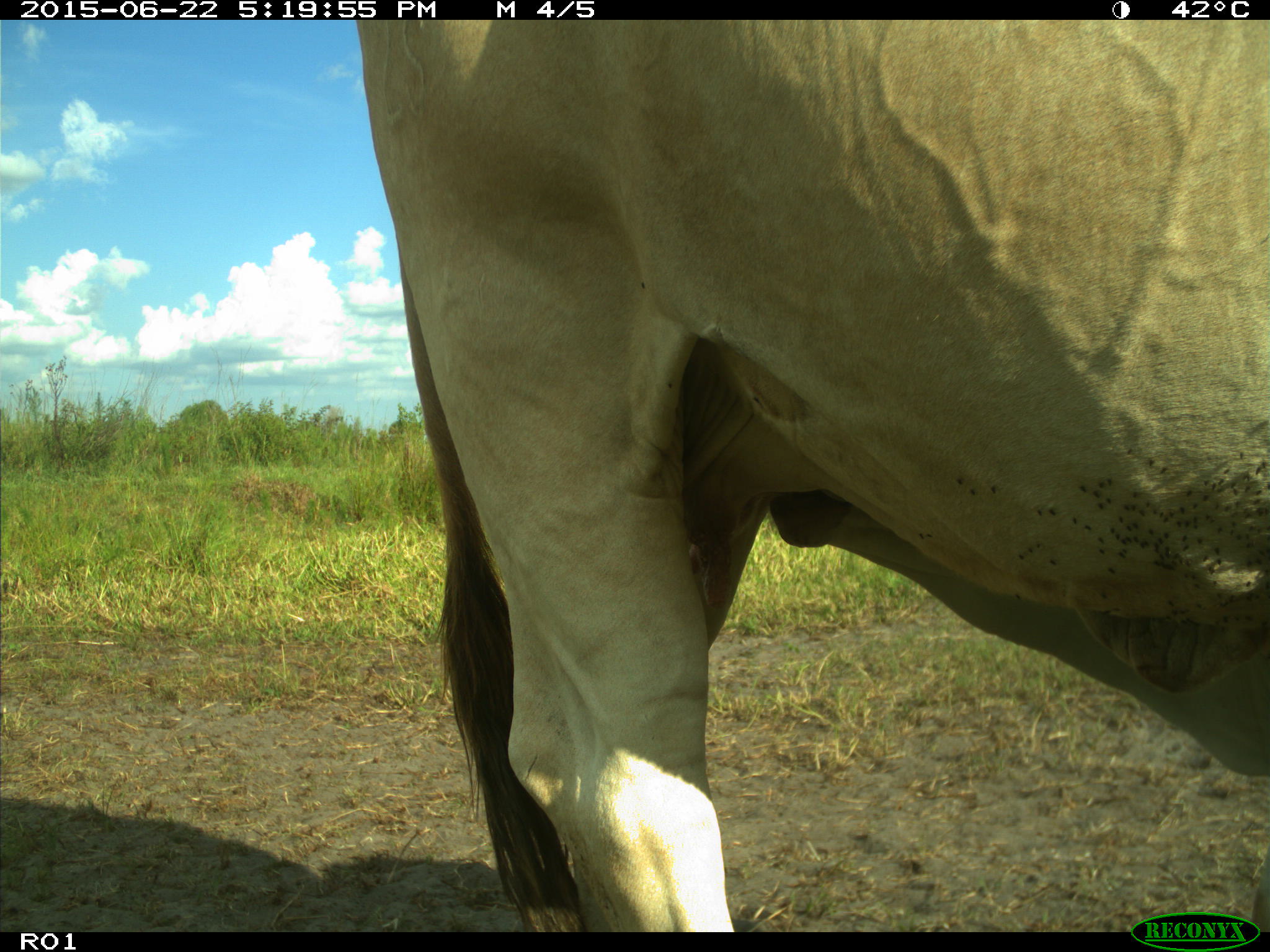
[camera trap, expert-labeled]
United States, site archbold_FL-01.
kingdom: Animalia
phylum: Chordata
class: Mammalia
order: Artiodactyla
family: Bovidae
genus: Bos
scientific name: Bos taurus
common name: domestic cow